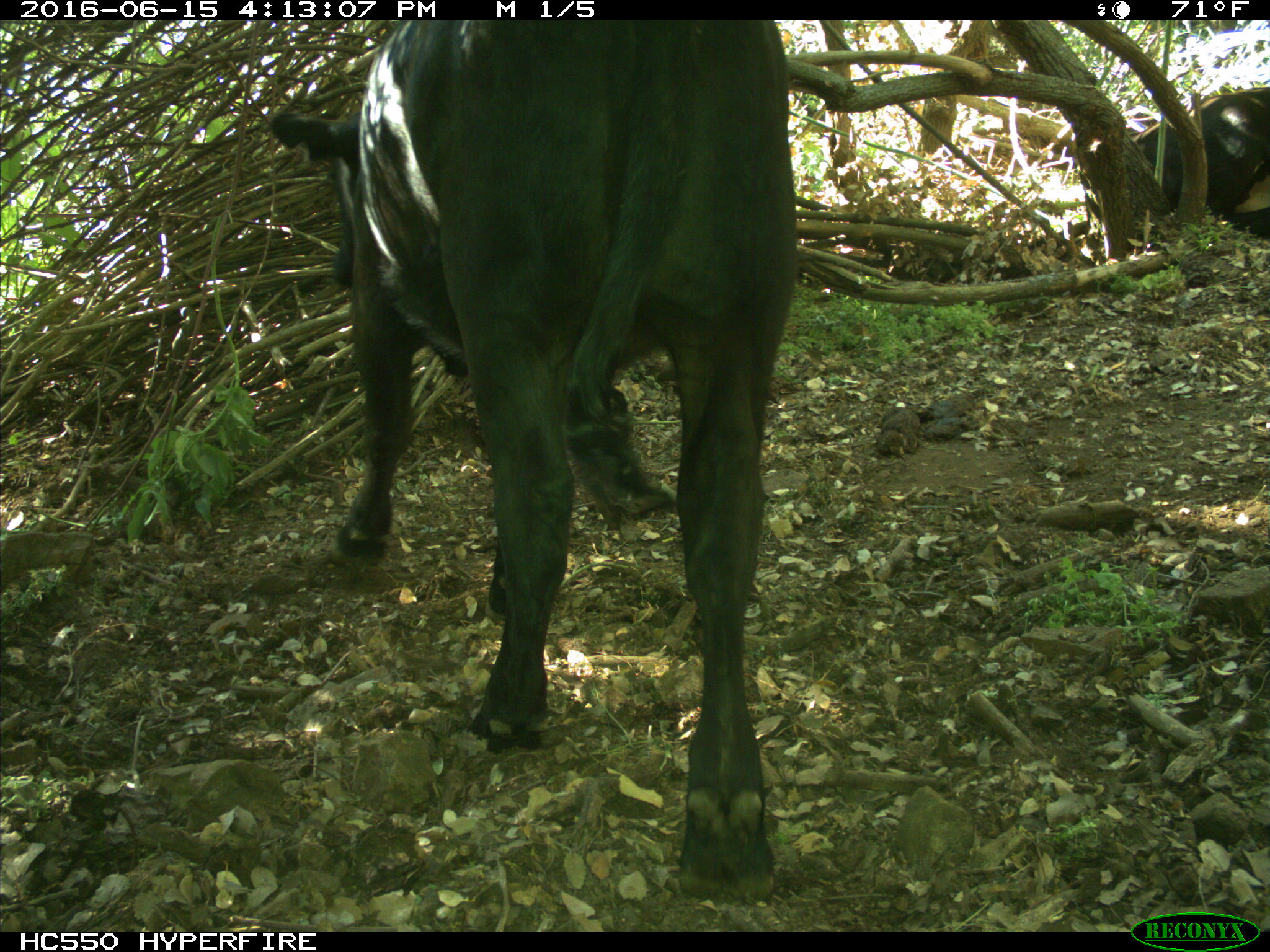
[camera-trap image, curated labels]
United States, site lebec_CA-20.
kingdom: Animalia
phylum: Chordata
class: Mammalia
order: Artiodactyla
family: Bovidae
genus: Bos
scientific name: Bos taurus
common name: domestic cow